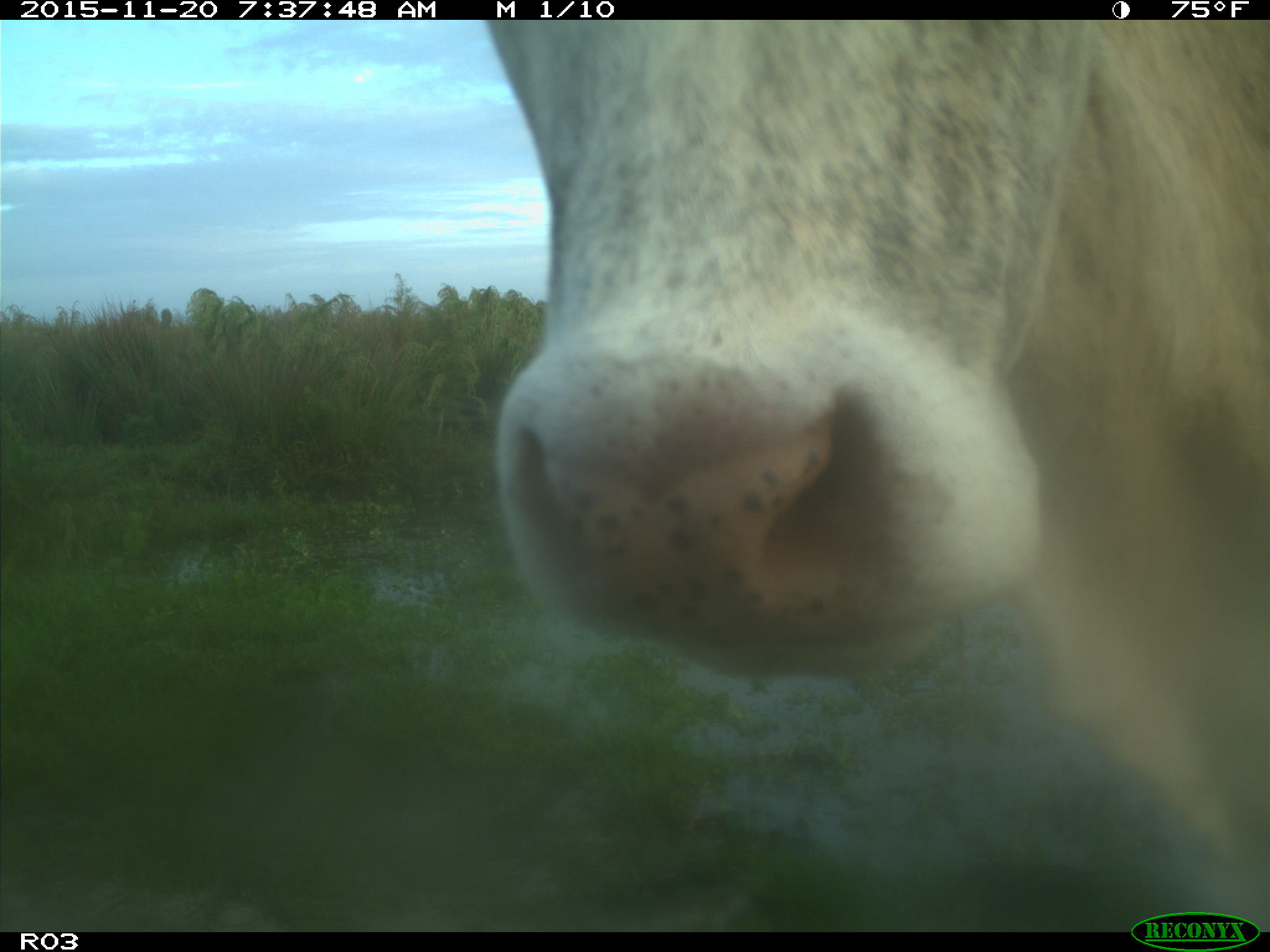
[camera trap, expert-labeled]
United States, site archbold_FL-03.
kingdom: Animalia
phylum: Chordata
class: Mammalia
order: Artiodactyla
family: Bovidae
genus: Bos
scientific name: Bos taurus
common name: domestic cow